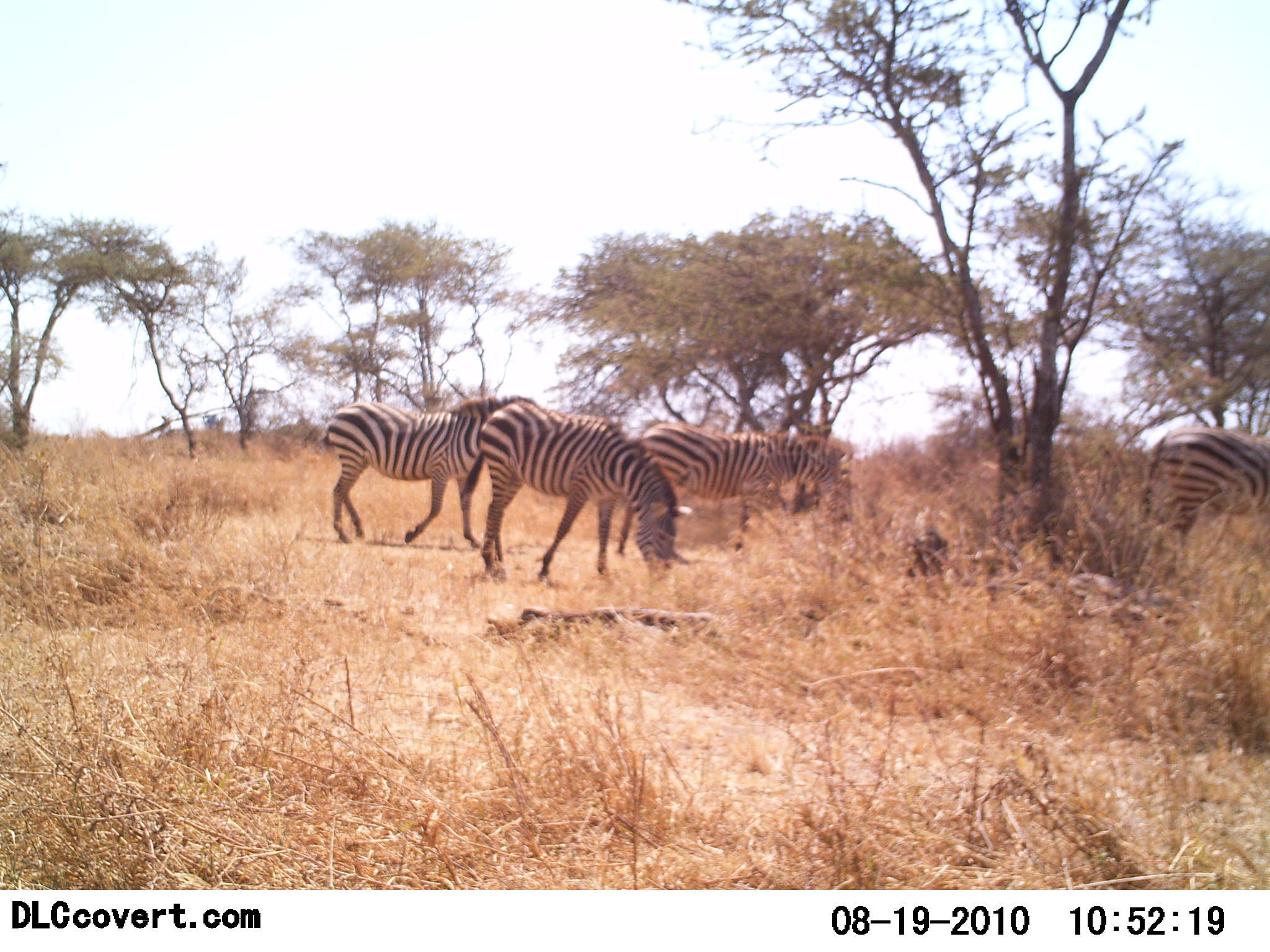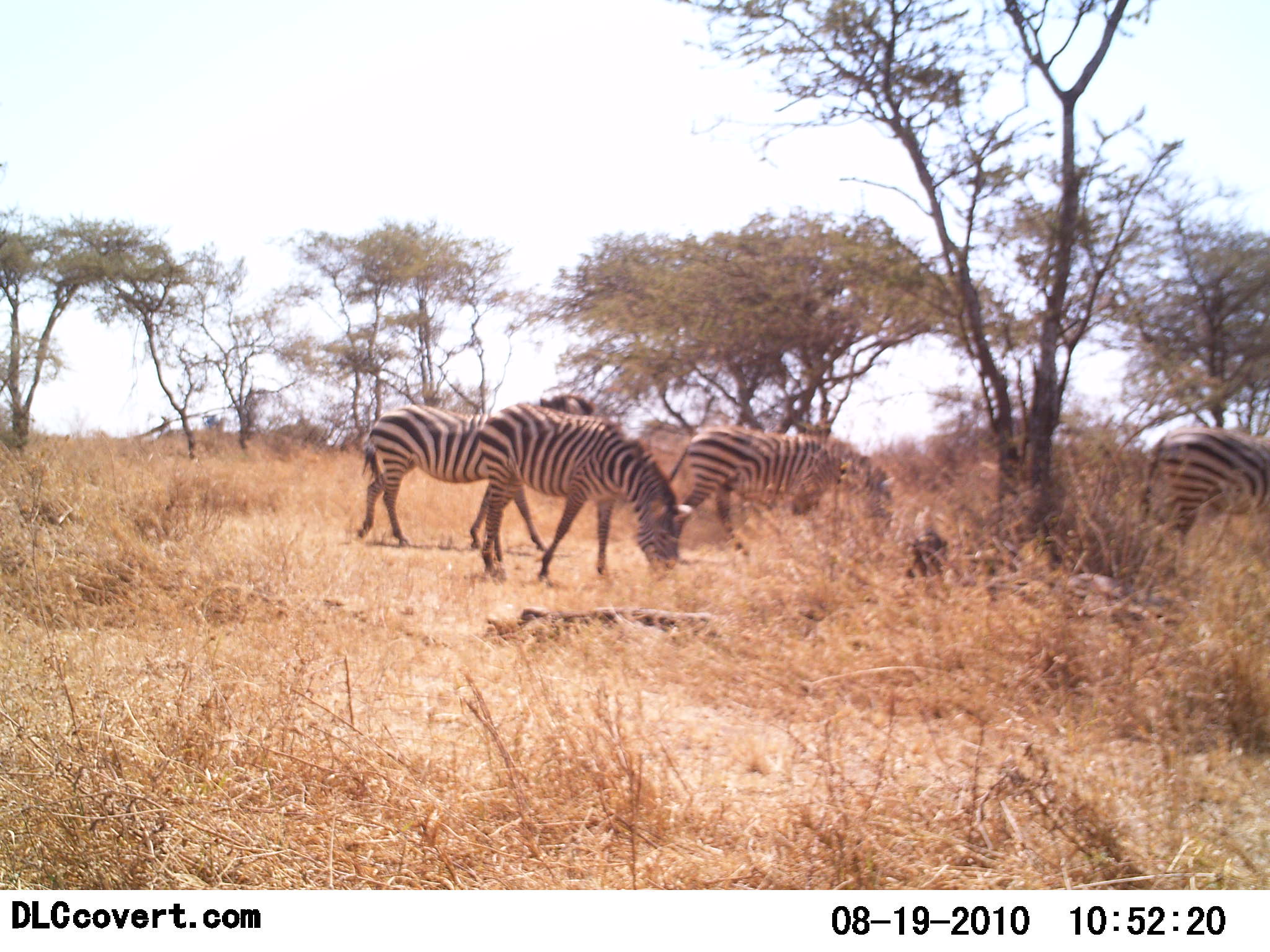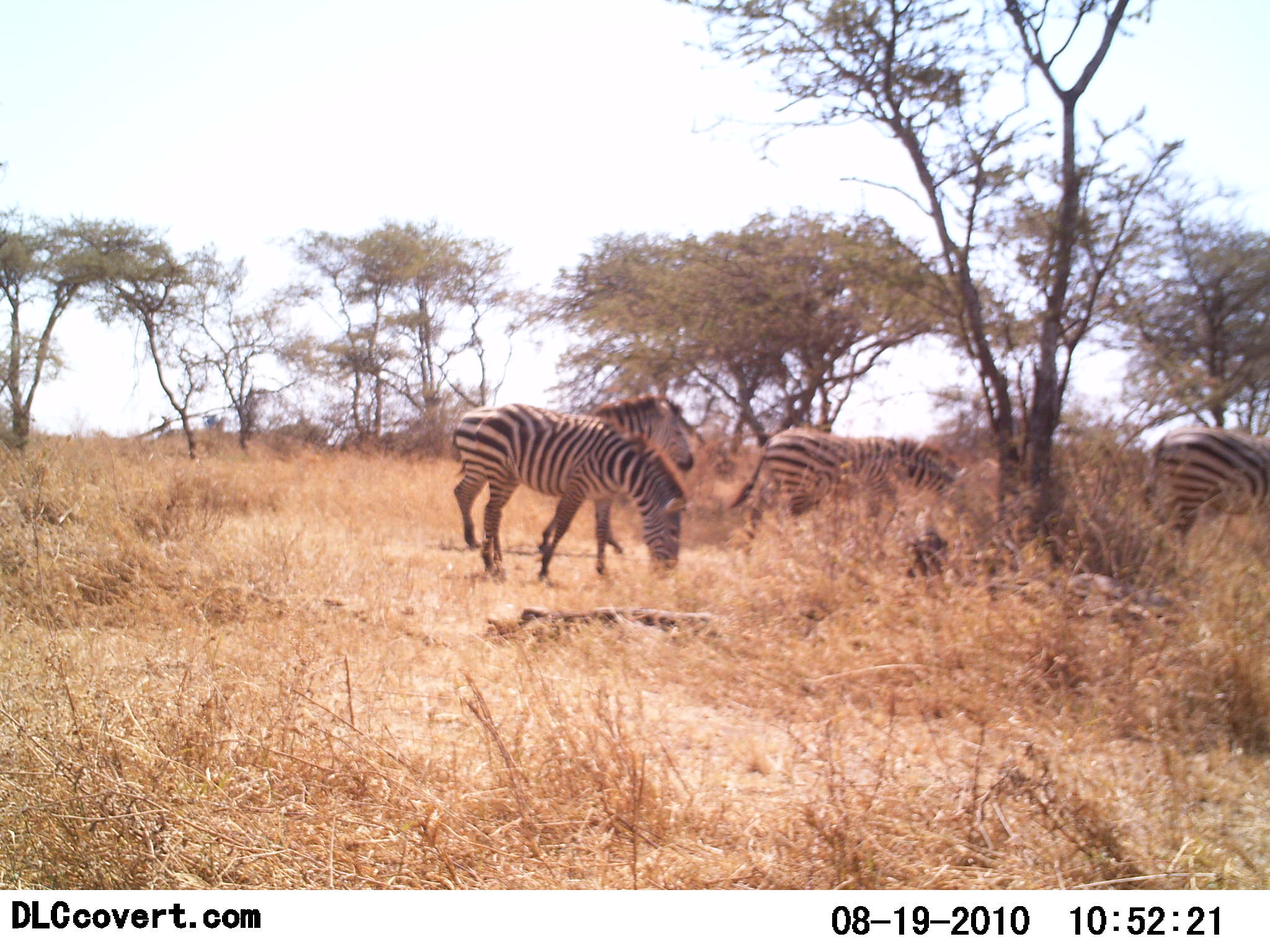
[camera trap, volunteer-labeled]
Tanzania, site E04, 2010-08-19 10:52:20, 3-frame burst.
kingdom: Animalia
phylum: Chordata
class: Mammalia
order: Perissodactyla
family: Equidae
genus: Equus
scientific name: Equus quagga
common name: plains zebra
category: zebra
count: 4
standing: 45%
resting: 0%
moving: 64%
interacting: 0%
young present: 0%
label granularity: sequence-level